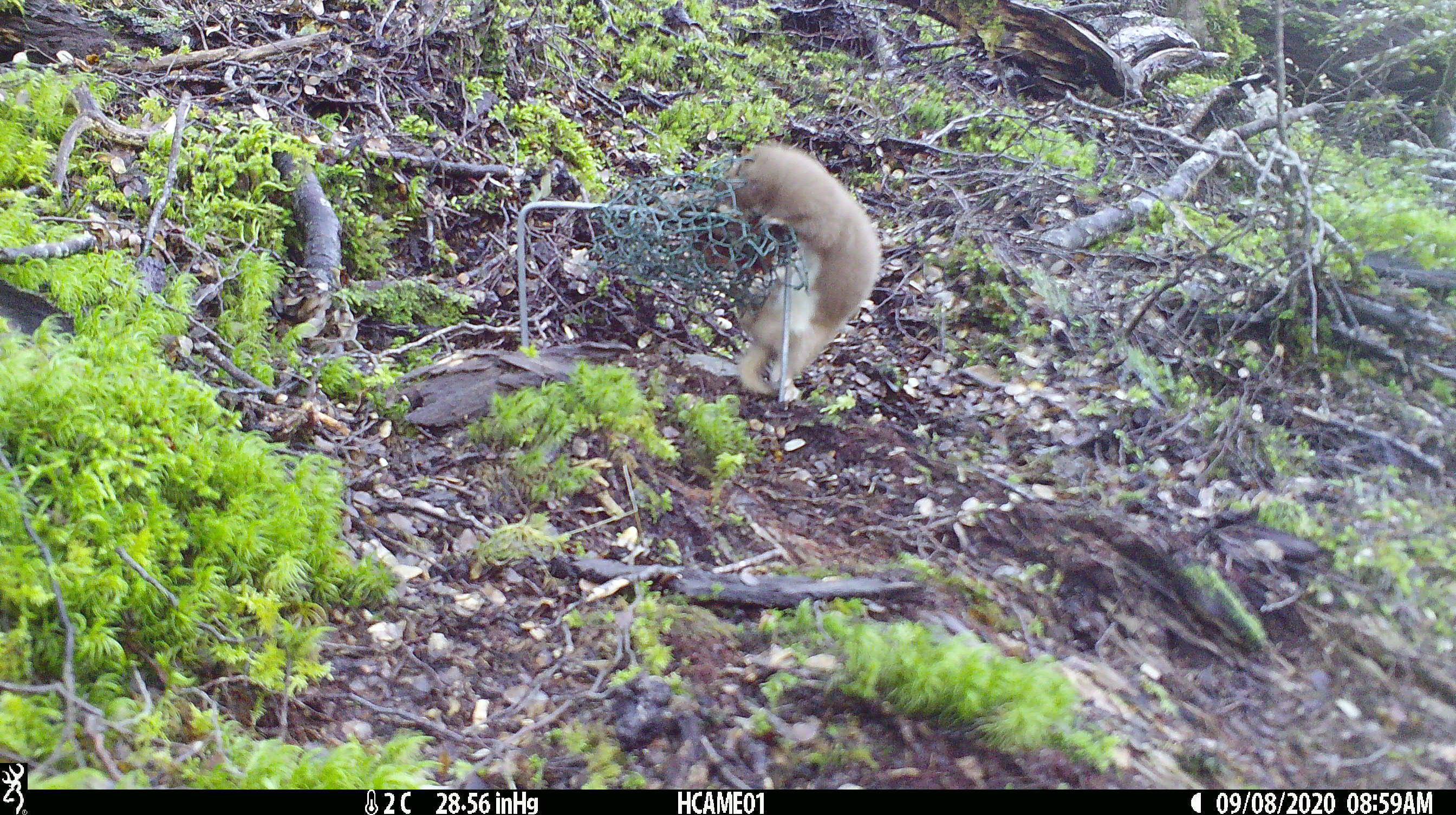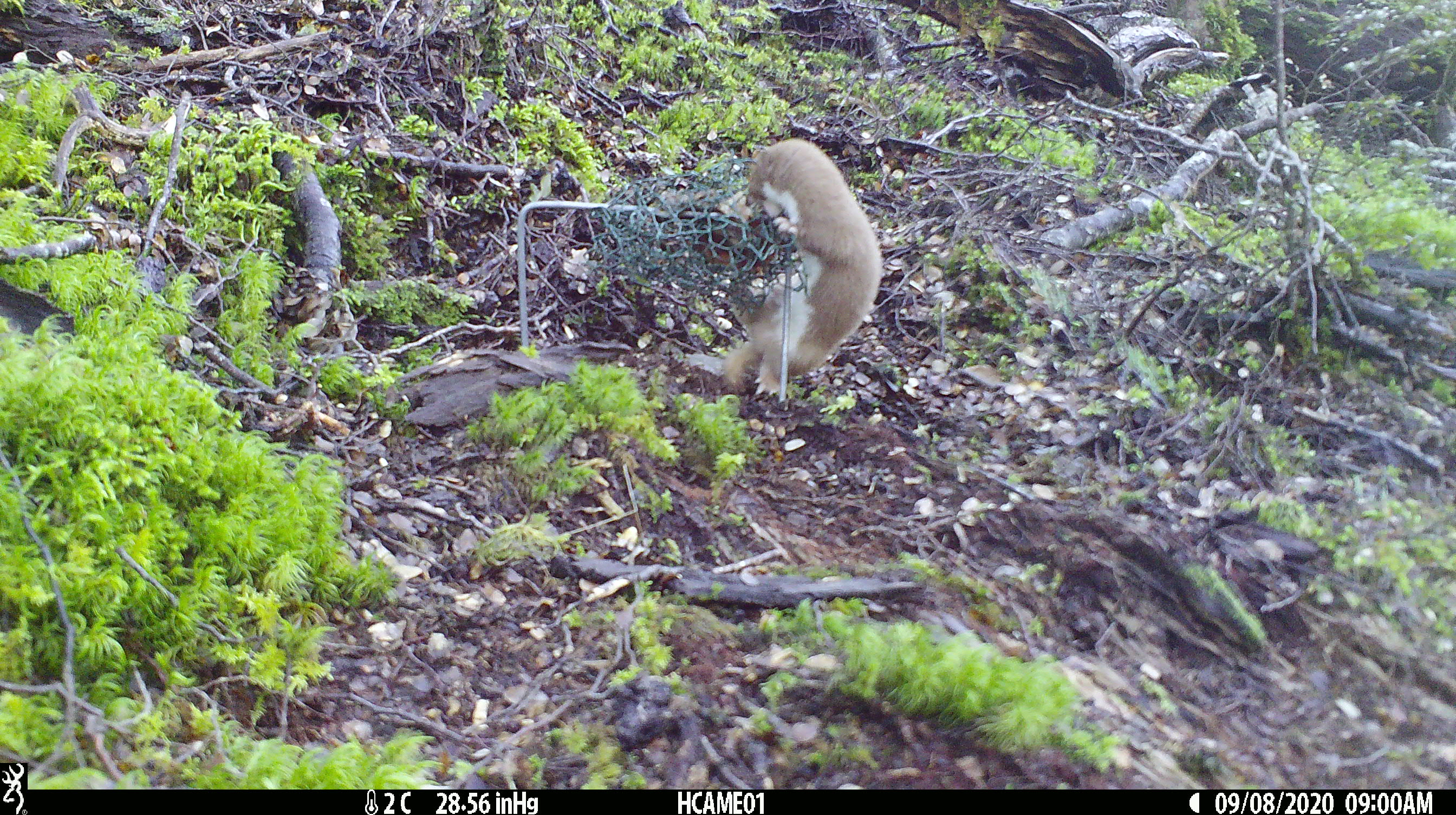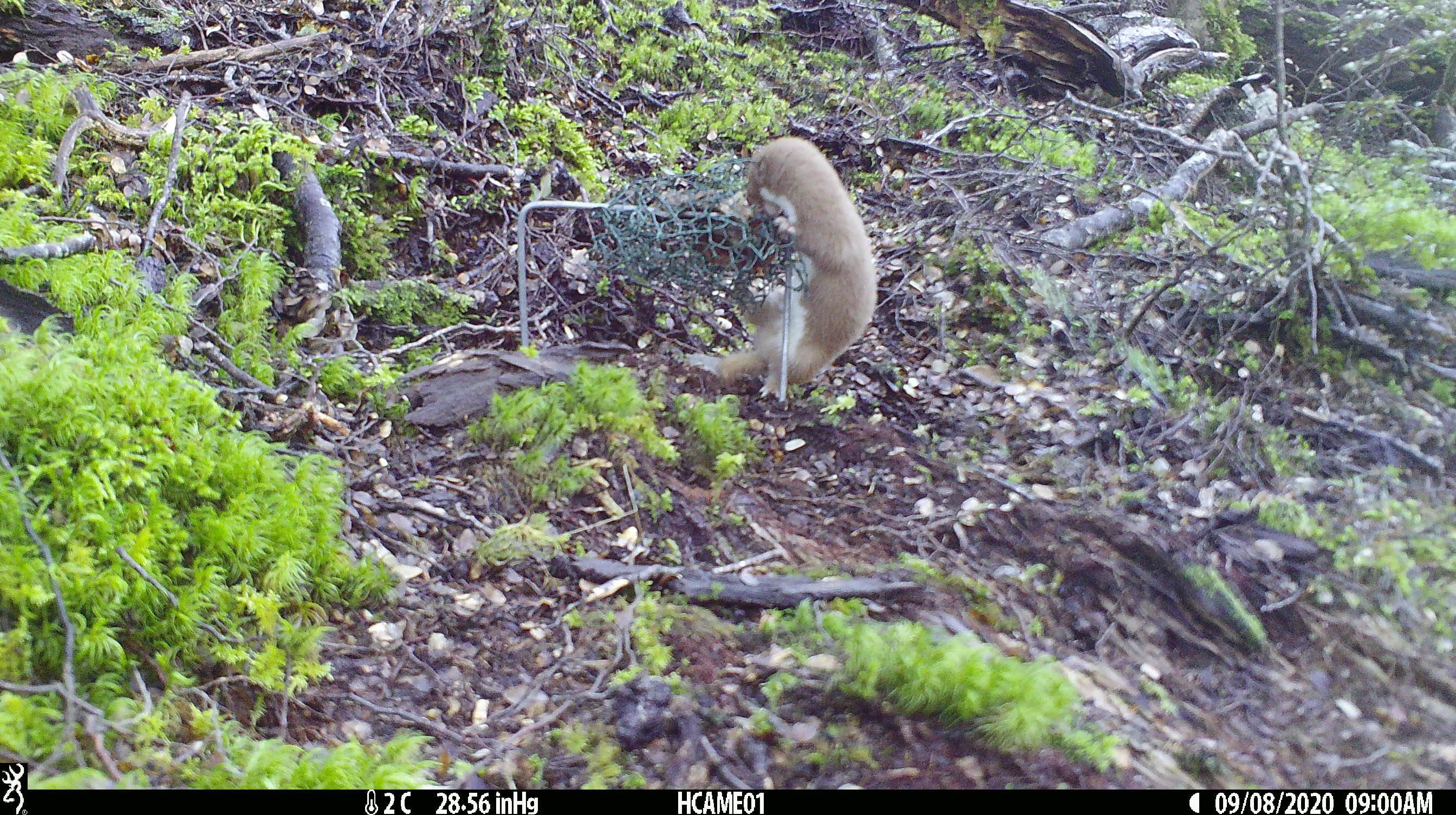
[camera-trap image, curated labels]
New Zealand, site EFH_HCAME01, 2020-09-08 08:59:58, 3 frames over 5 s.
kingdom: Animalia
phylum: Chordata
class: Mammalia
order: Carnivora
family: Mustelidae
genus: Mustela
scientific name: Mustela nivalis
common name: least weasel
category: weasel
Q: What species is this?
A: Weasel (least weasel) (Mustela nivalis).